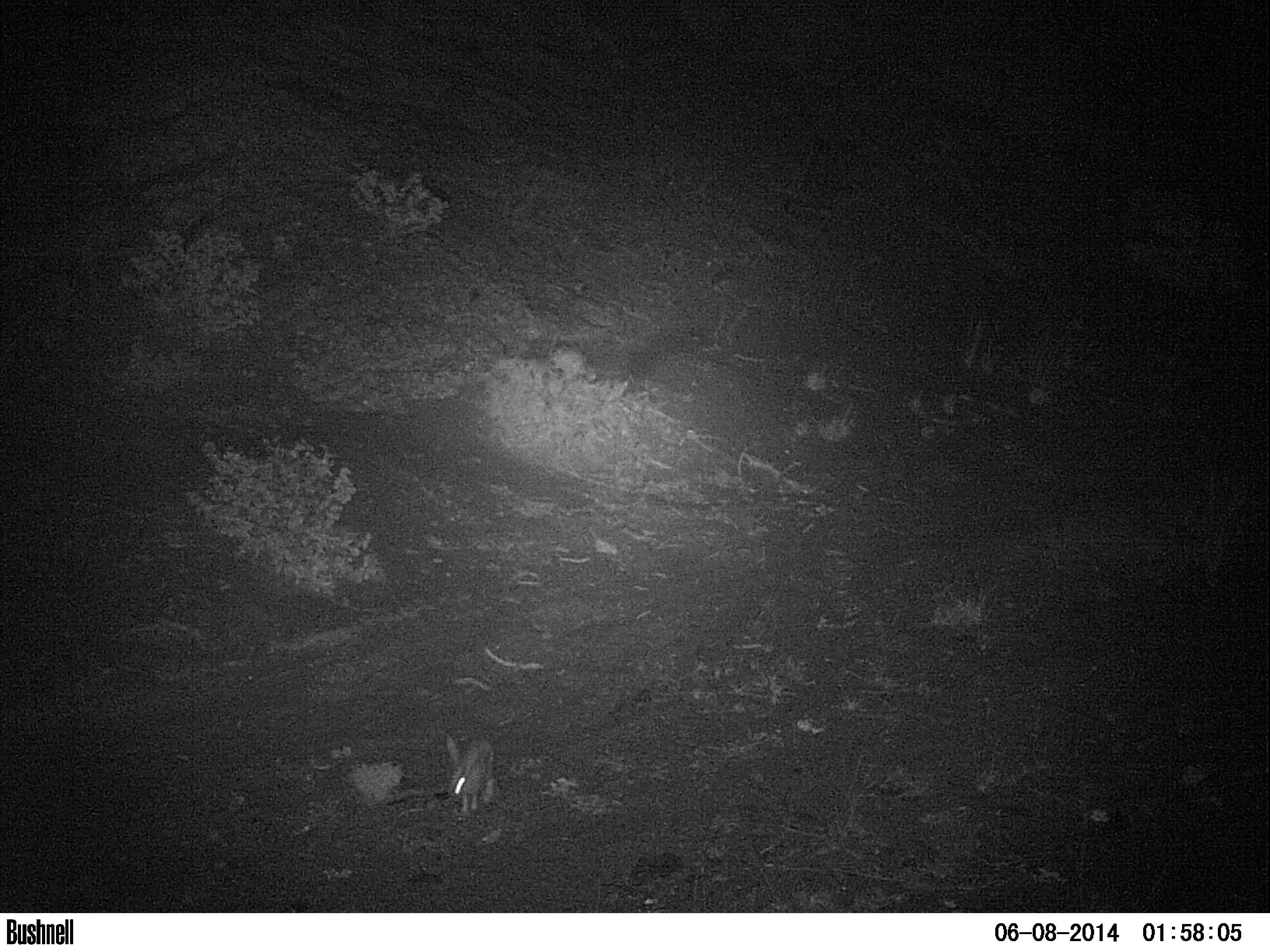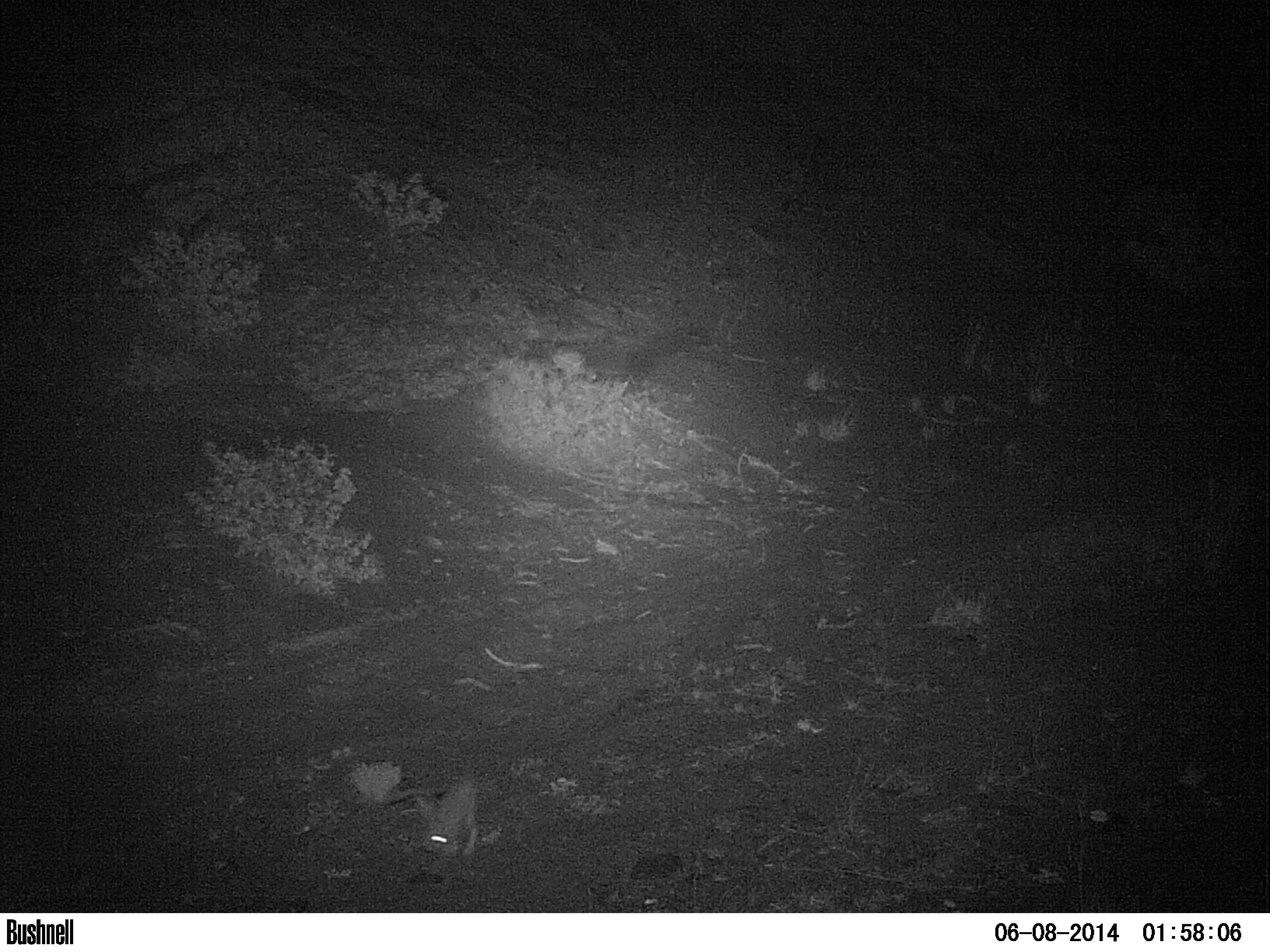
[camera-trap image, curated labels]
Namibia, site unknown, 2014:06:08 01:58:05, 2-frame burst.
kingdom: Animalia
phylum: Chordata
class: Mammalia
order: Lagomorpha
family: Leporidae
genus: Pronolagus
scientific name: Pronolagus randensis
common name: jameson's red rockhare